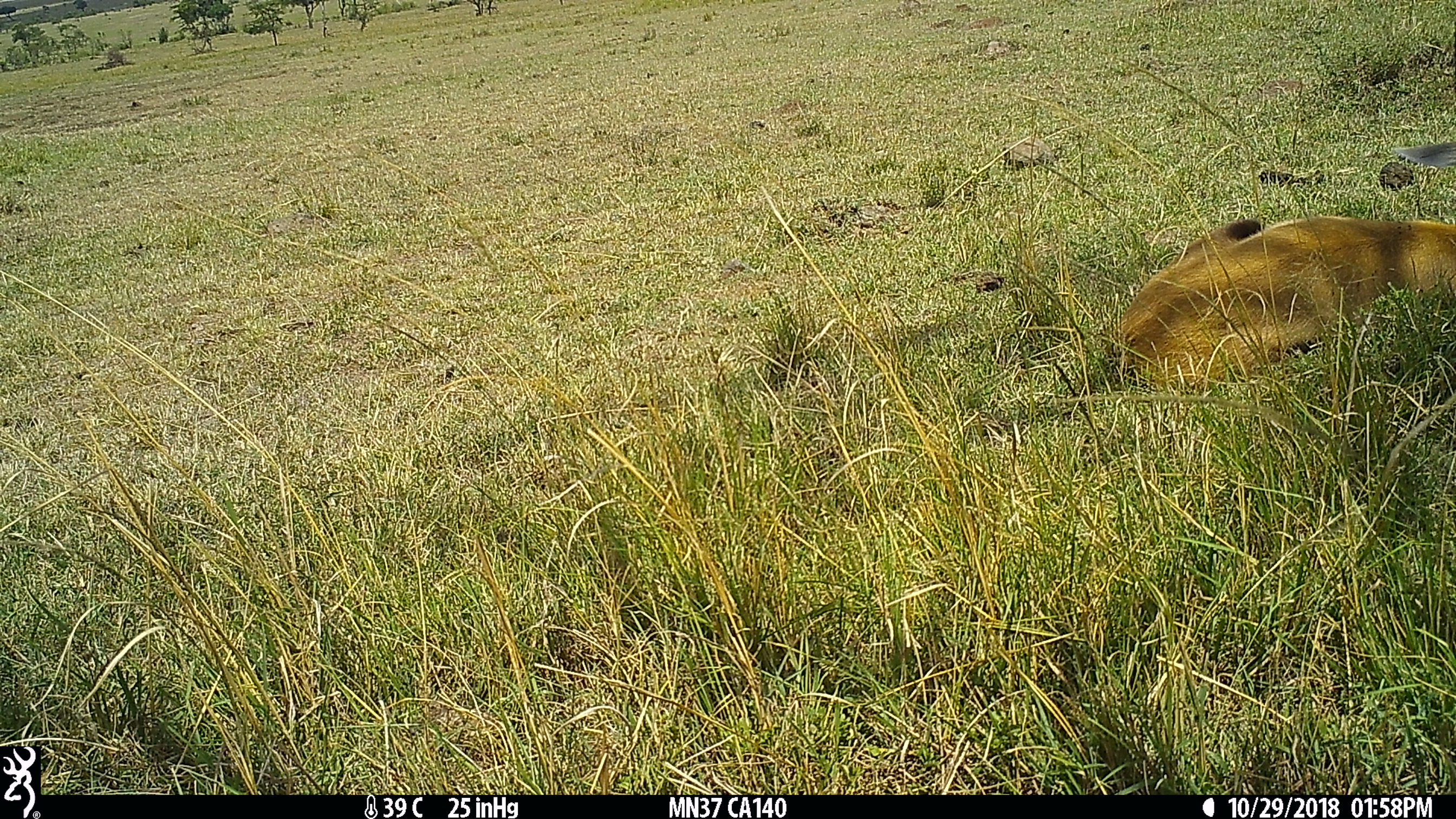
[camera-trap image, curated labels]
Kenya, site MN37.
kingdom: Animalia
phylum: Chordata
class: Mammalia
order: Artiodactyla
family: Bovidae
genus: Eudorcas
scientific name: Eudorcas thomsonii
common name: thomon's gazelle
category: gazelle thomsons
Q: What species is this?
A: Gazelle thomsons (thomon's gazelle) (Eudorcas thomsonii).